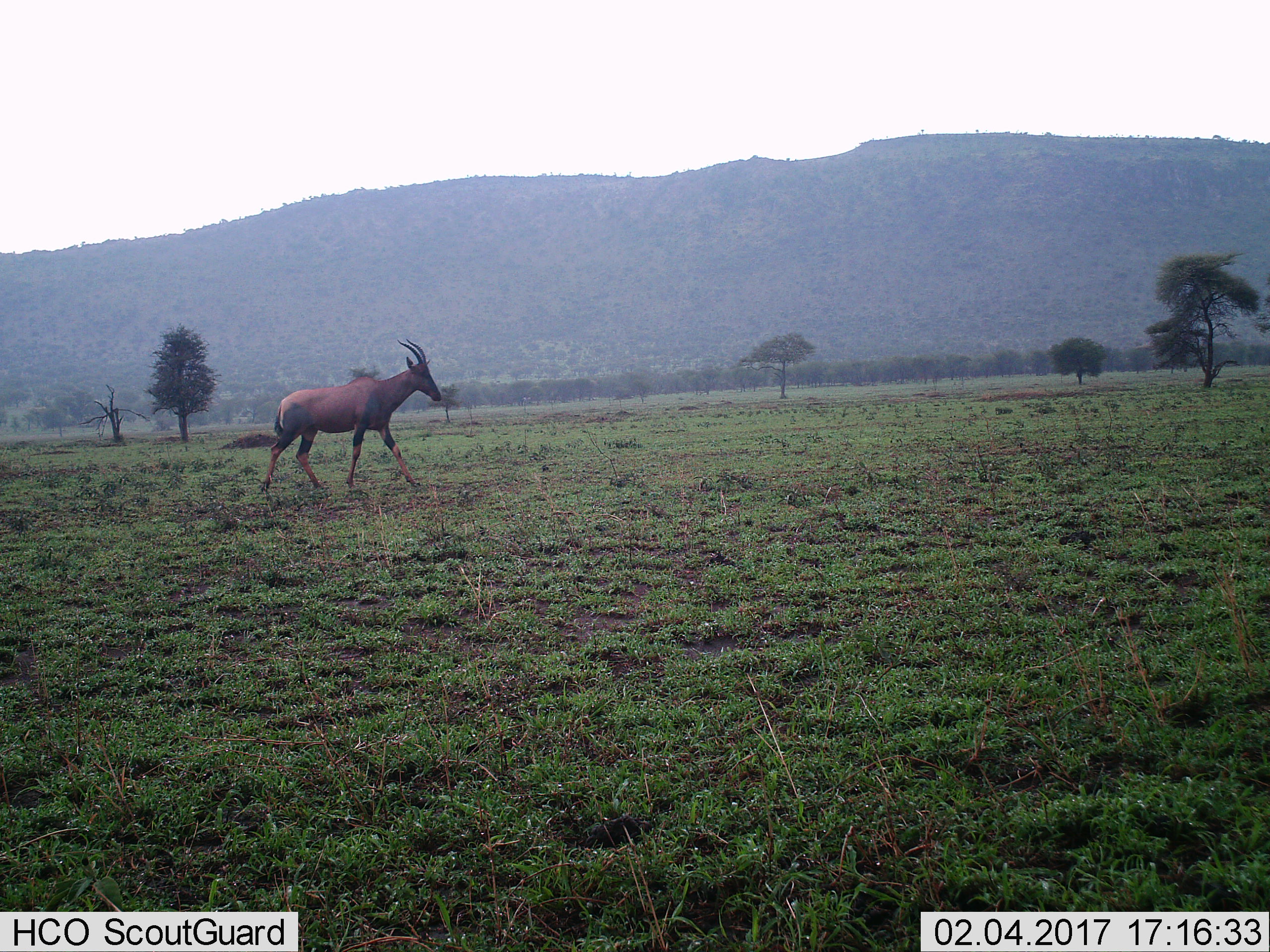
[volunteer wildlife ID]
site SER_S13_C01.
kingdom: Animalia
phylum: Chordata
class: Mammalia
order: Artiodactyla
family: Bovidae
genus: Damaliscus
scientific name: Damaliscus lunatus jimela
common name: topi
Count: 1.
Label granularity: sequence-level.